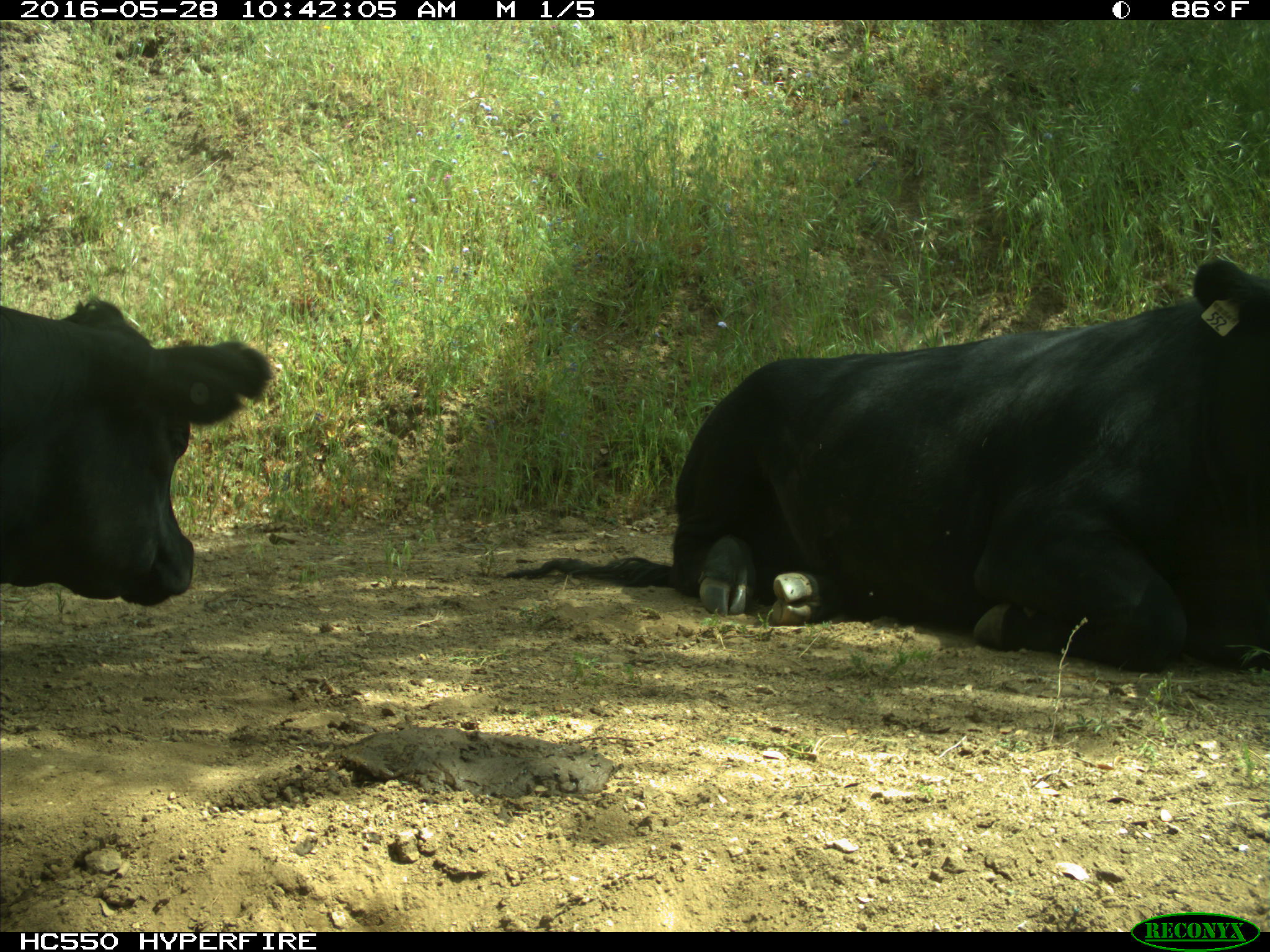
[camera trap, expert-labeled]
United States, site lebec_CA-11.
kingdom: Animalia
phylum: Chordata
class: Mammalia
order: Artiodactyla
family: Bovidae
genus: Bos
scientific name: Bos taurus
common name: domestic cow